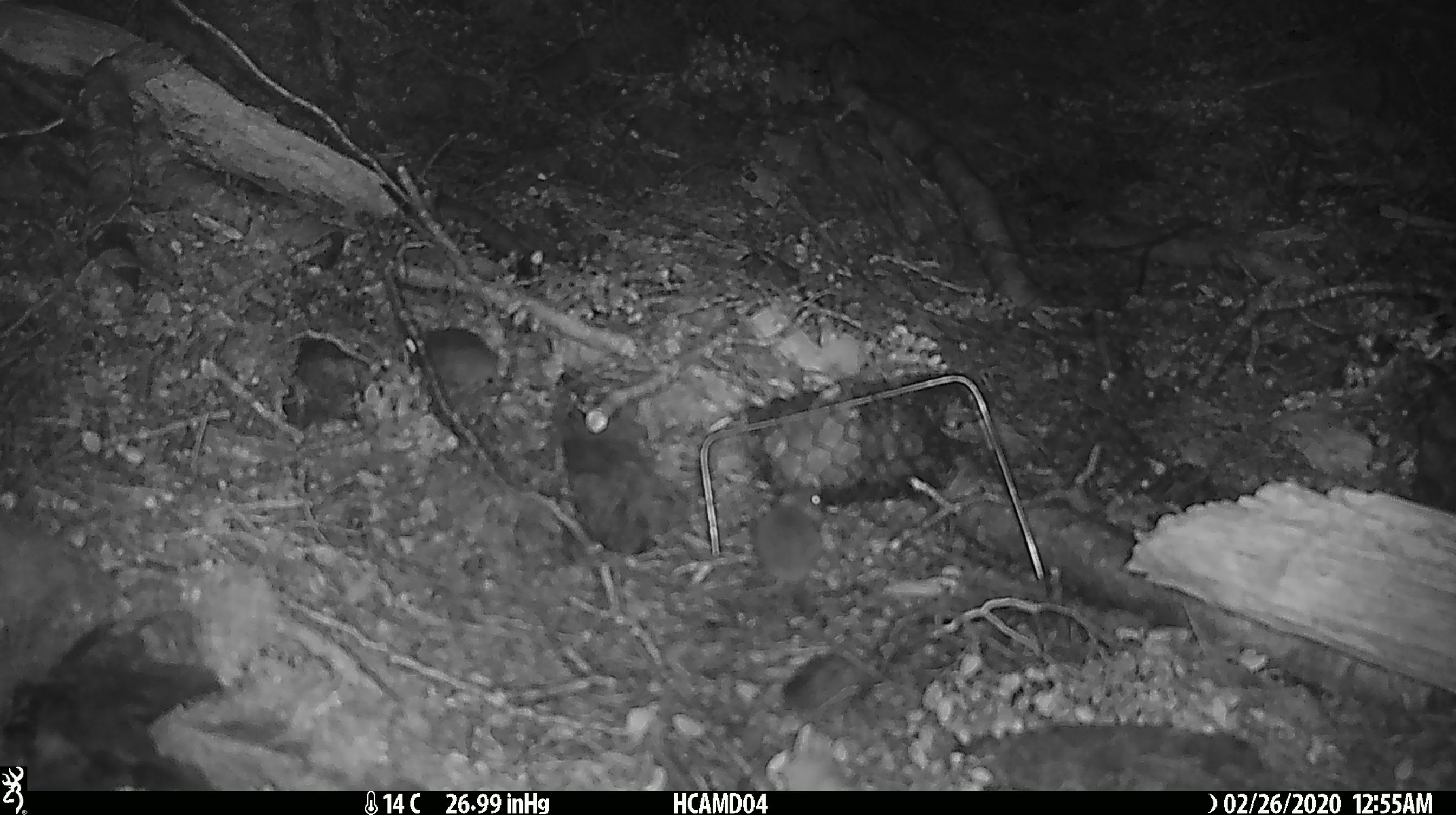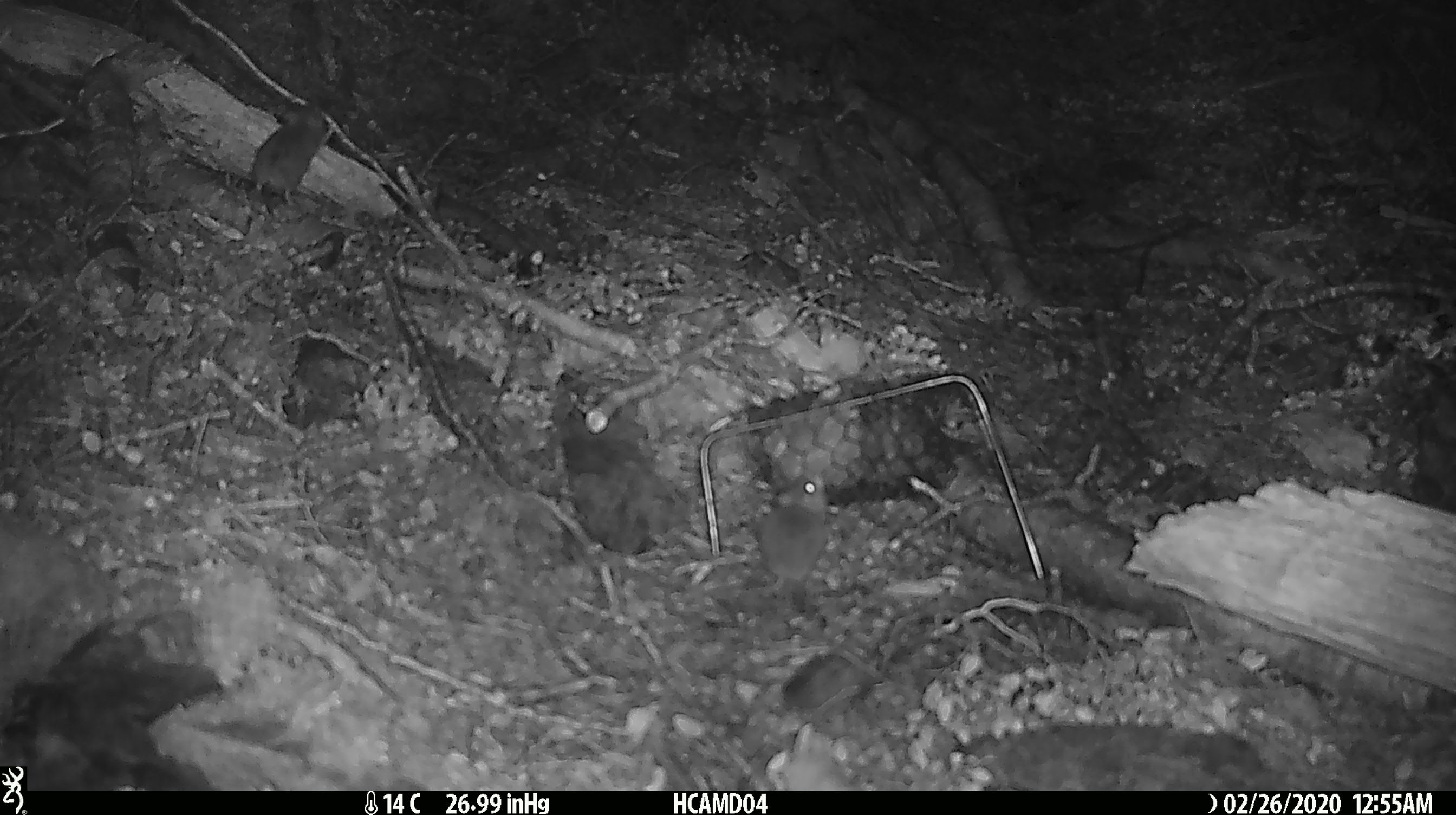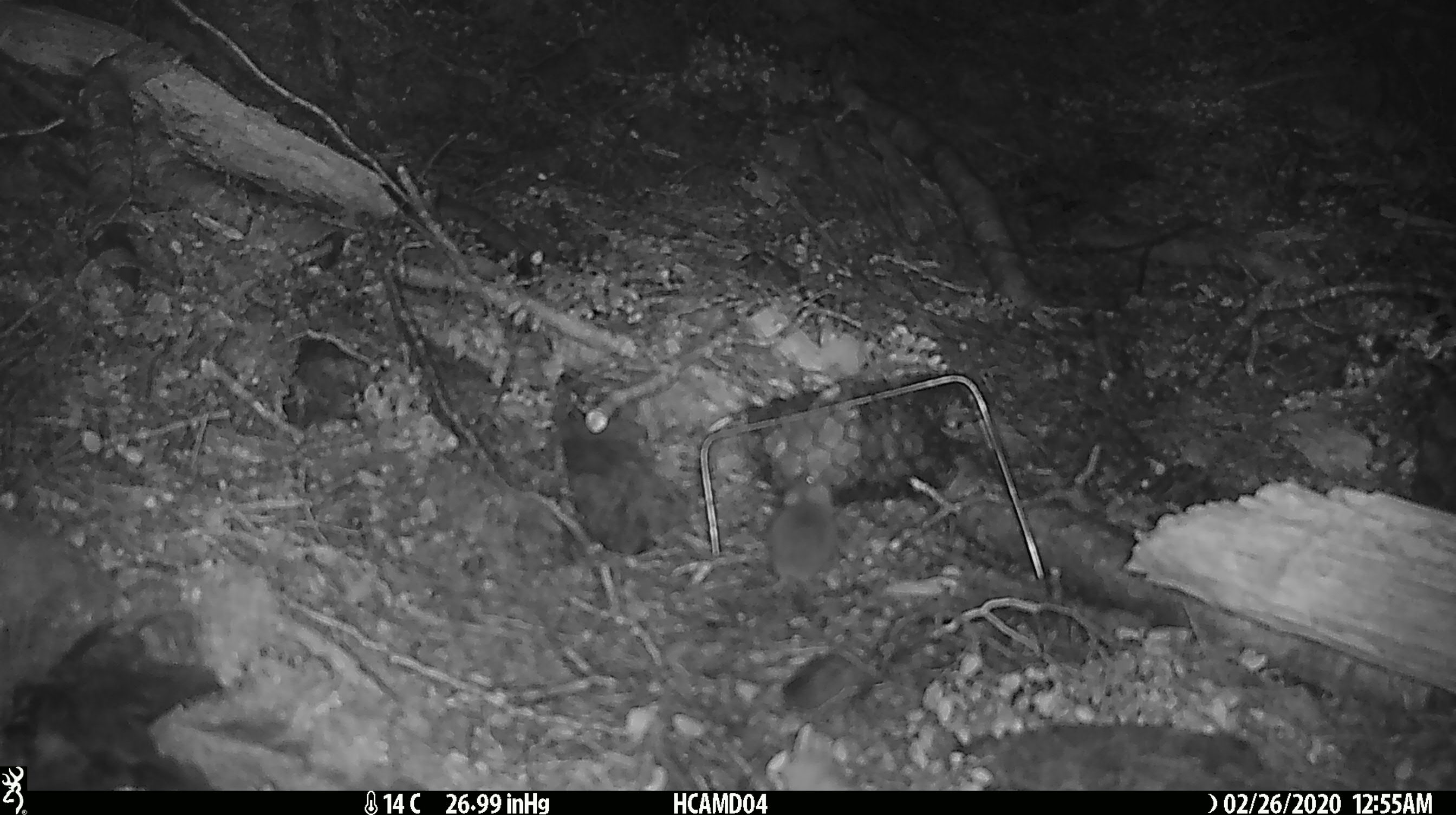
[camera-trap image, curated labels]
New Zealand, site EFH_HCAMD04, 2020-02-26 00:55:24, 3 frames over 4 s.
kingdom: Animalia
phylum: Chordata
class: Mammalia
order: Rodentia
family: Muridae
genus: Mus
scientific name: Mus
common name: mouse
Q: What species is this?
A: Mouse (Mus).